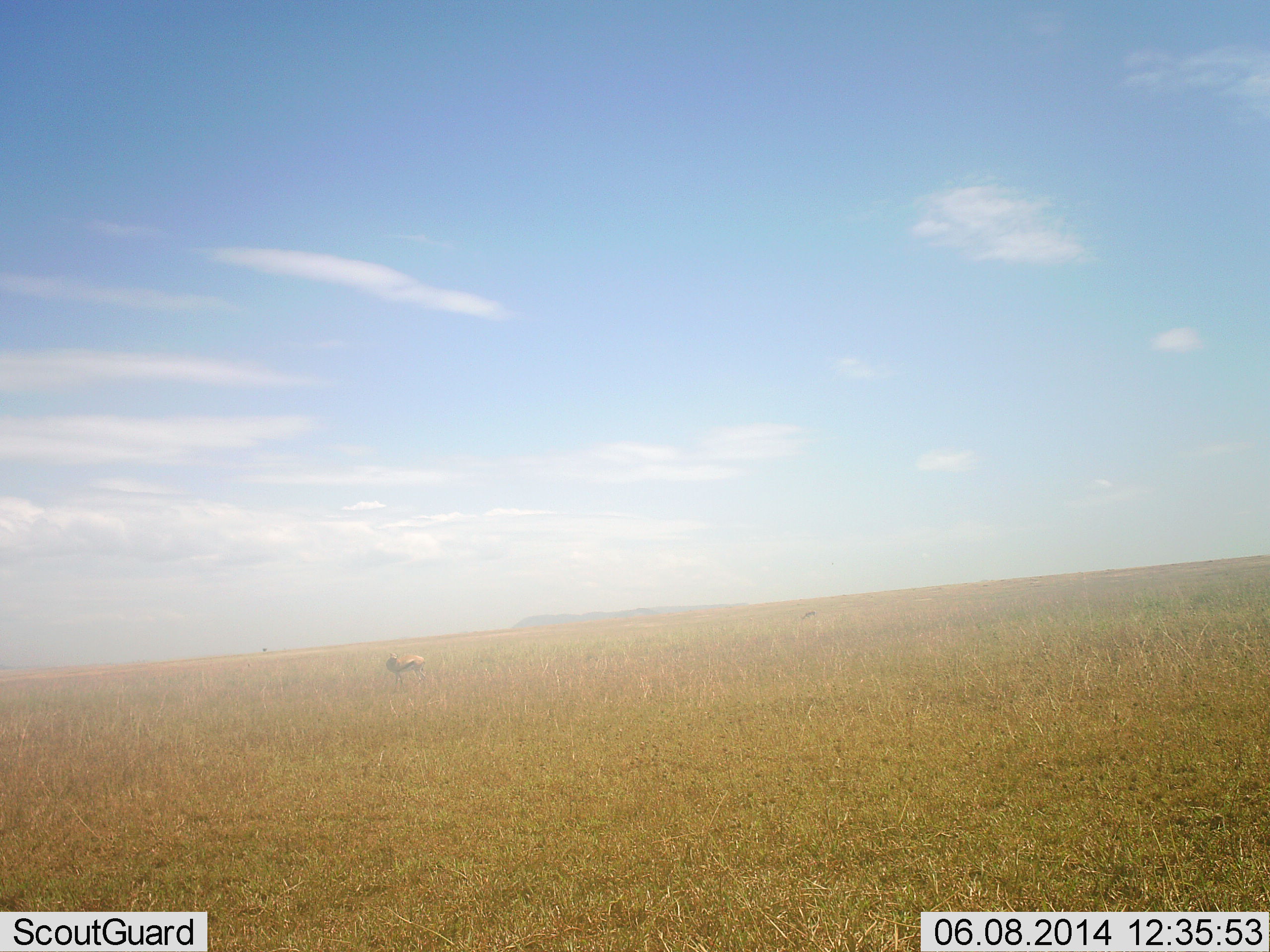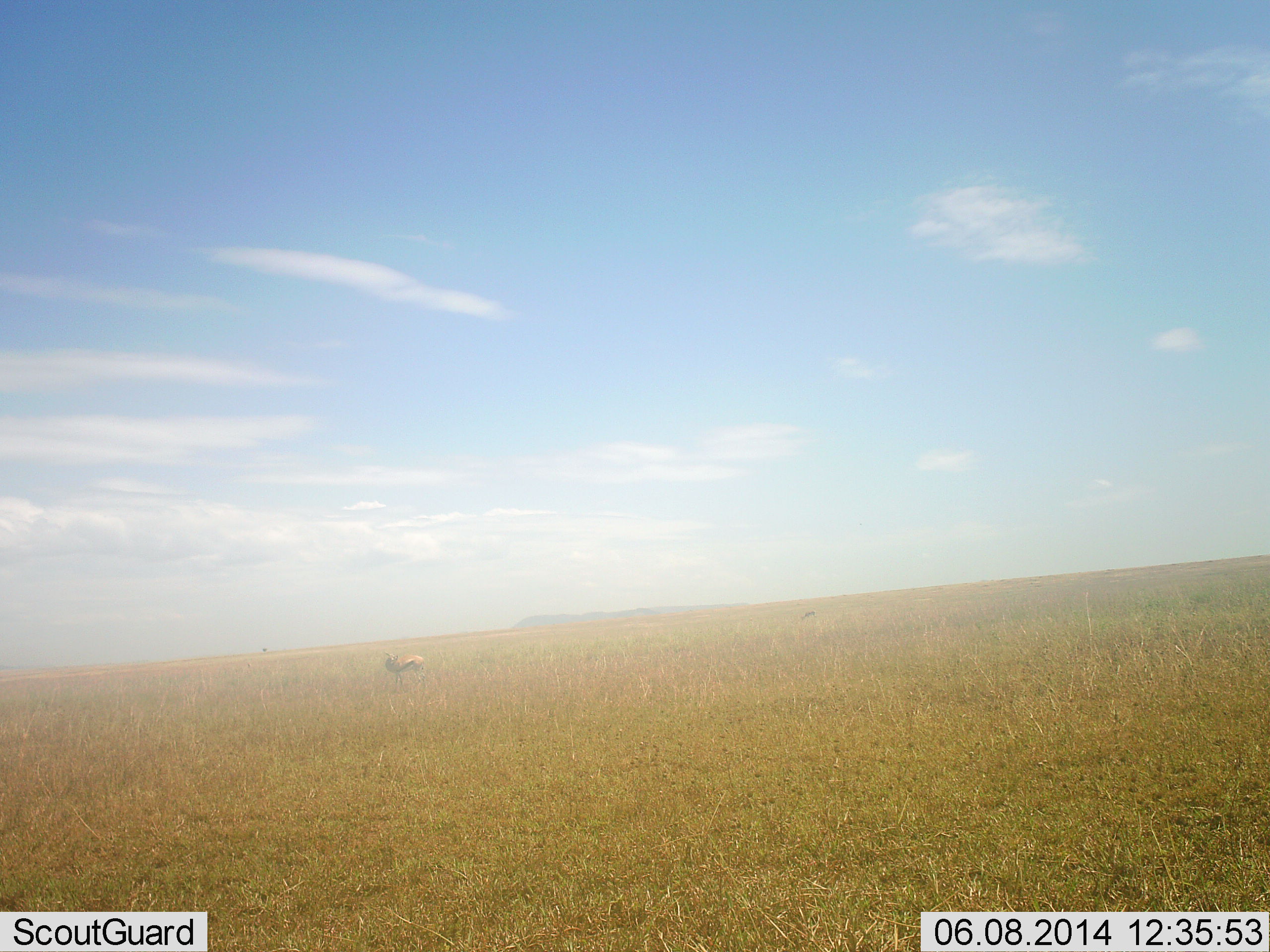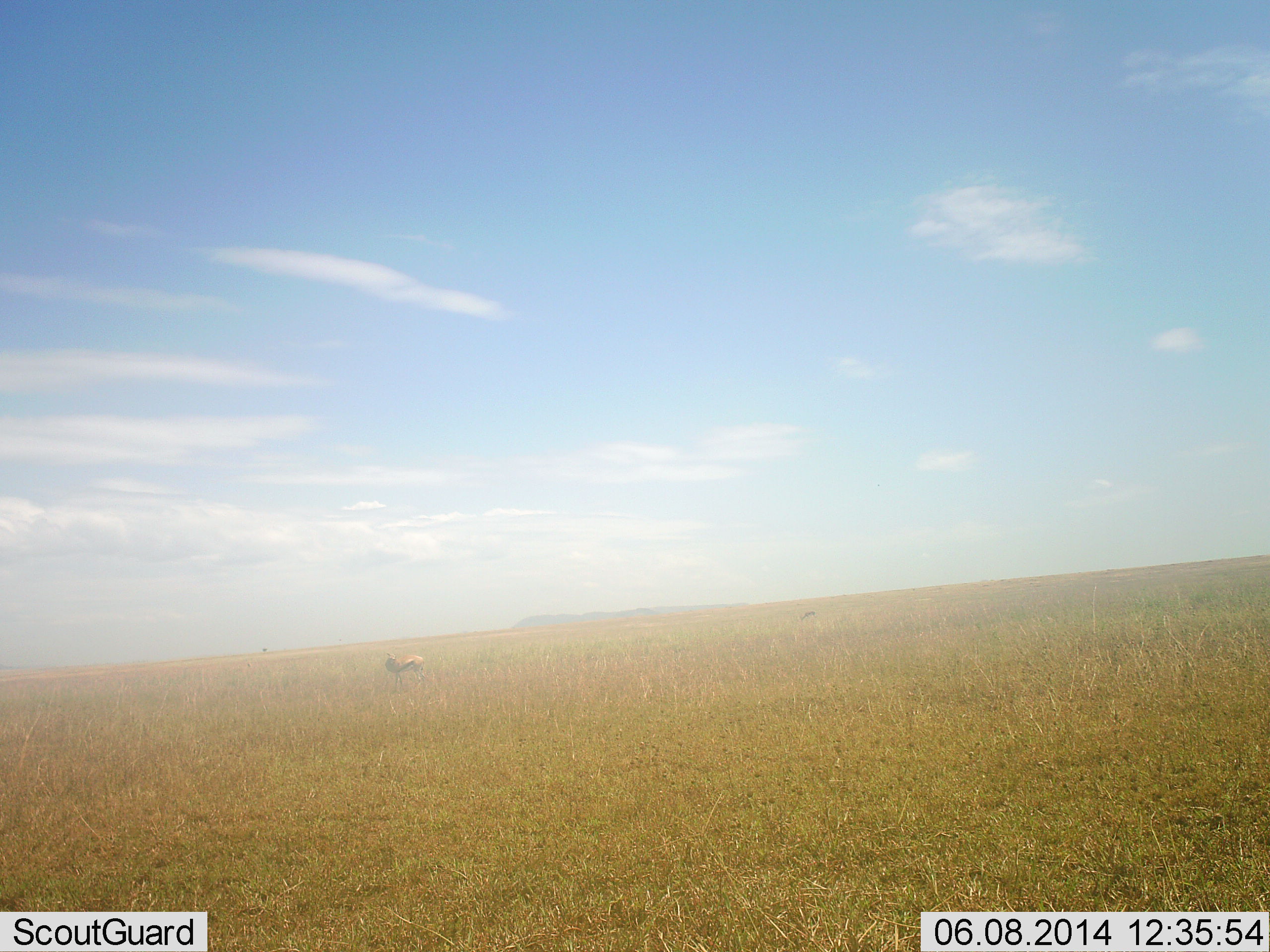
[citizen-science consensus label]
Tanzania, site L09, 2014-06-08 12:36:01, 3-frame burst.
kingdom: Animalia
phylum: Chordata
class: Mammalia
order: Artiodactyla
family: Bovidae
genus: Eudorcas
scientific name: Eudorcas thomsonii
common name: thomson's gazelle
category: gazellethomsons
Gazellethomsons (thomson's gazelle) (Eudorcas thomsonii), count 1. Behavior (volunteer vote fractions): standing 90%, resting 0%, moving 0%, interacting 0%. Young present (vote fraction): 0%. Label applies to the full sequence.